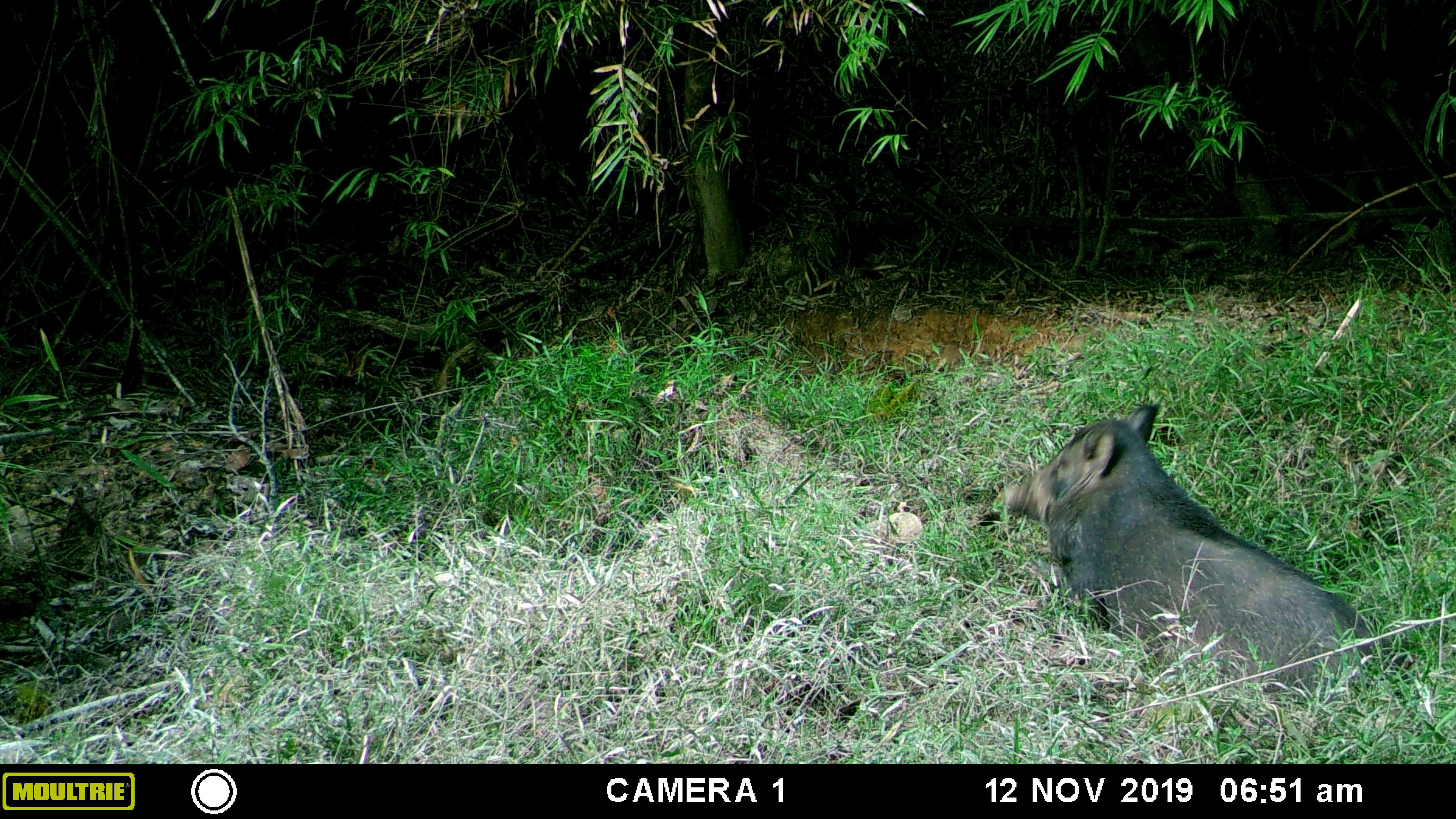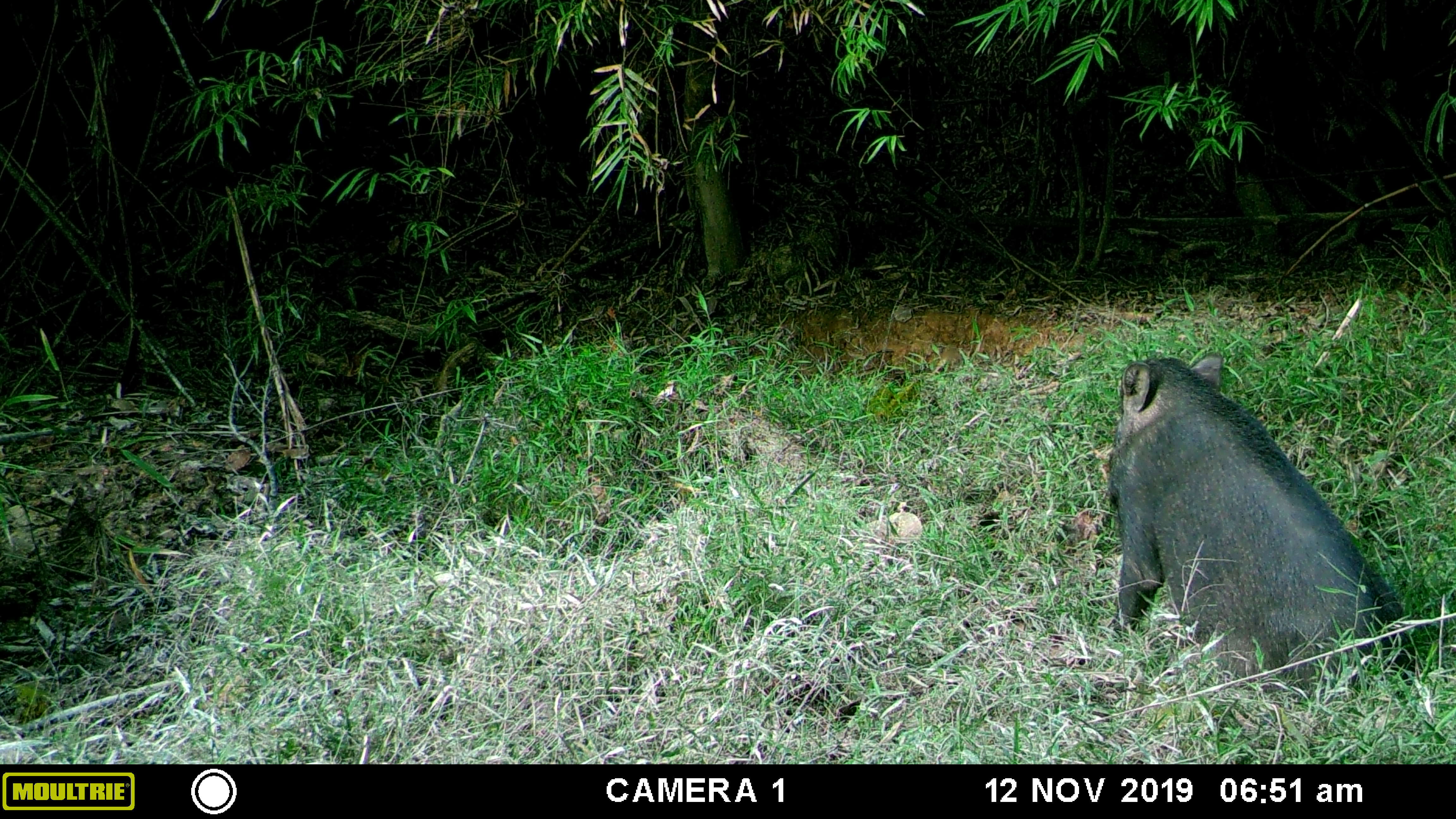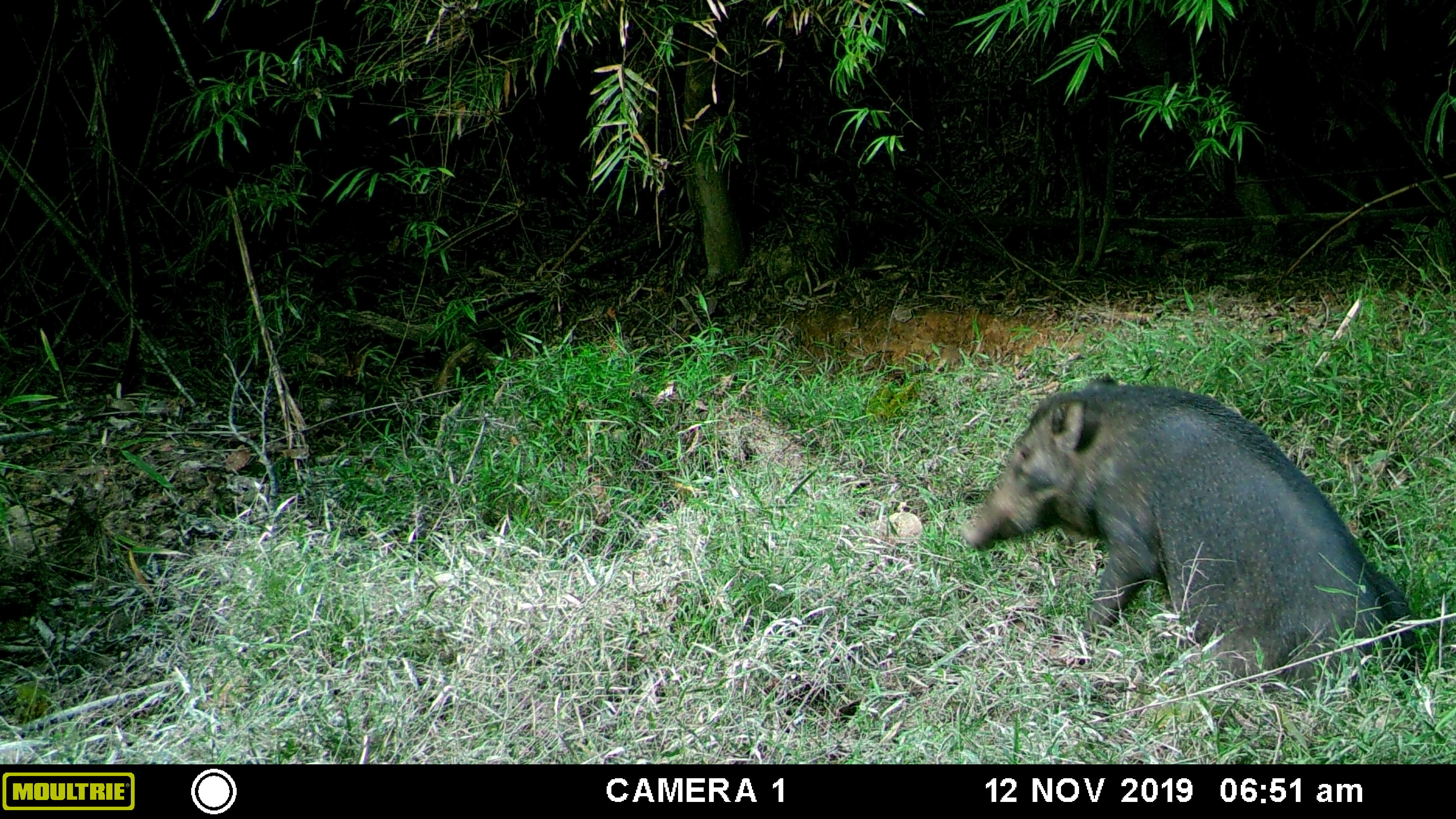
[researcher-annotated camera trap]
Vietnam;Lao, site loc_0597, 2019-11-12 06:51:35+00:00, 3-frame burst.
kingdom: Animalia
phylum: Chordata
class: Mammalia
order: Artiodactyla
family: Suidae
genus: Sus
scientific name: Sus scrofa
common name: eurasian wild pig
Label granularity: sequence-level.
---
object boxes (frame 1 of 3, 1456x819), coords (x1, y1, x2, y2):
eurasian wild pig: (1001, 405, 1377, 700)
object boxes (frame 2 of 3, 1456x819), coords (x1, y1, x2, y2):
eurasian wild pig: (1107, 352, 1417, 693)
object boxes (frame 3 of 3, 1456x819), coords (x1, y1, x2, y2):
eurasian wild pig: (958, 372, 1417, 694)